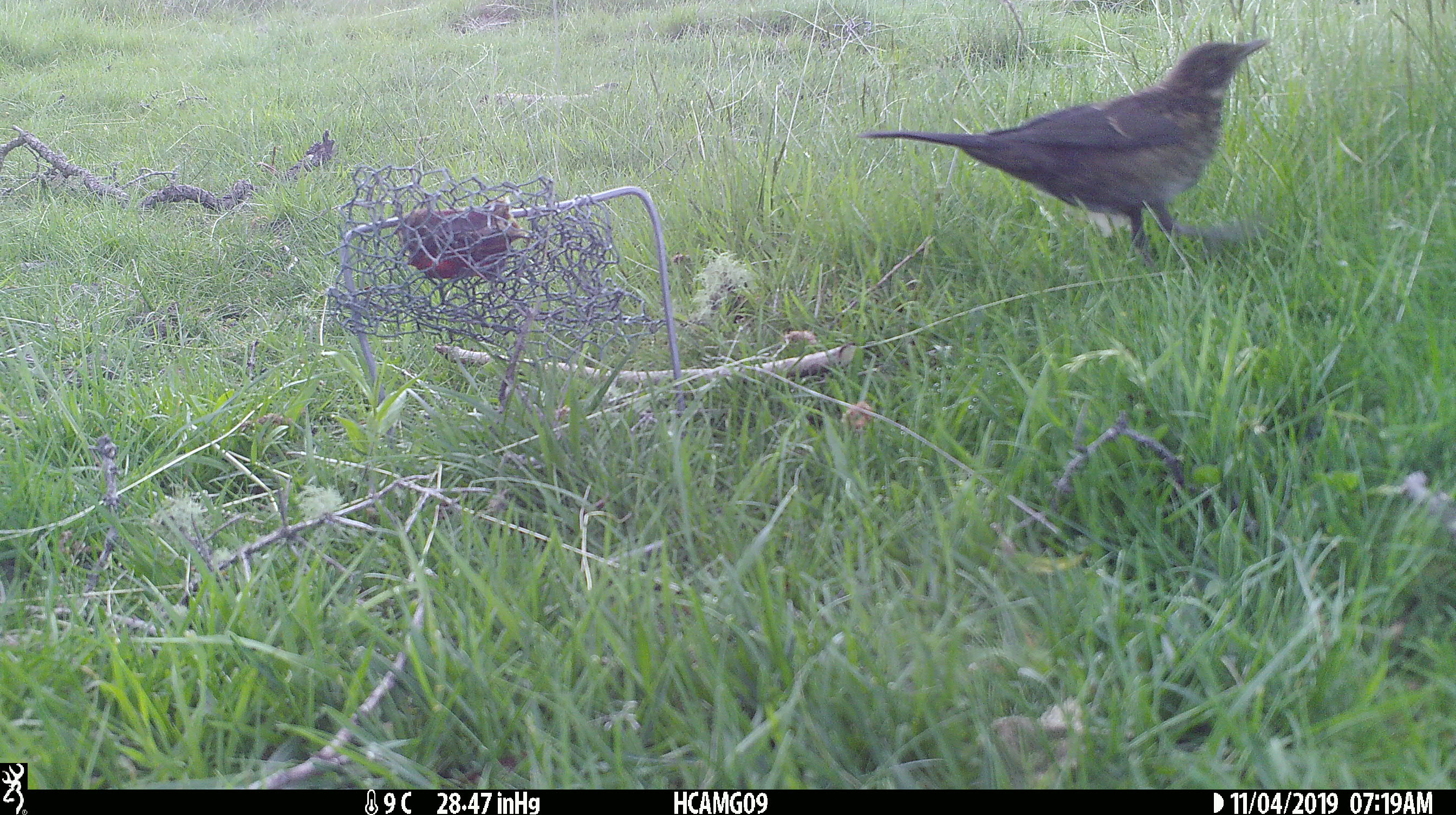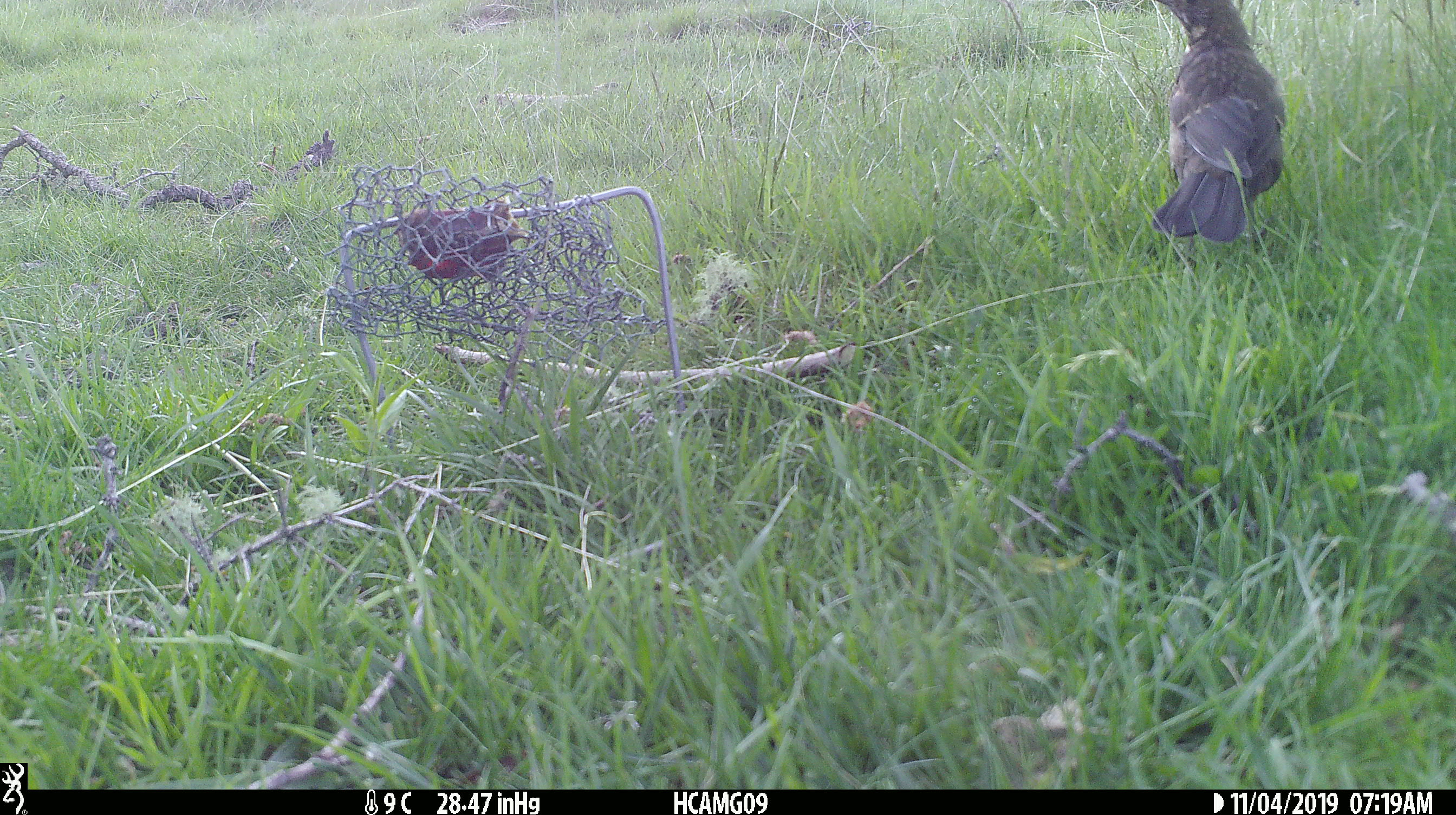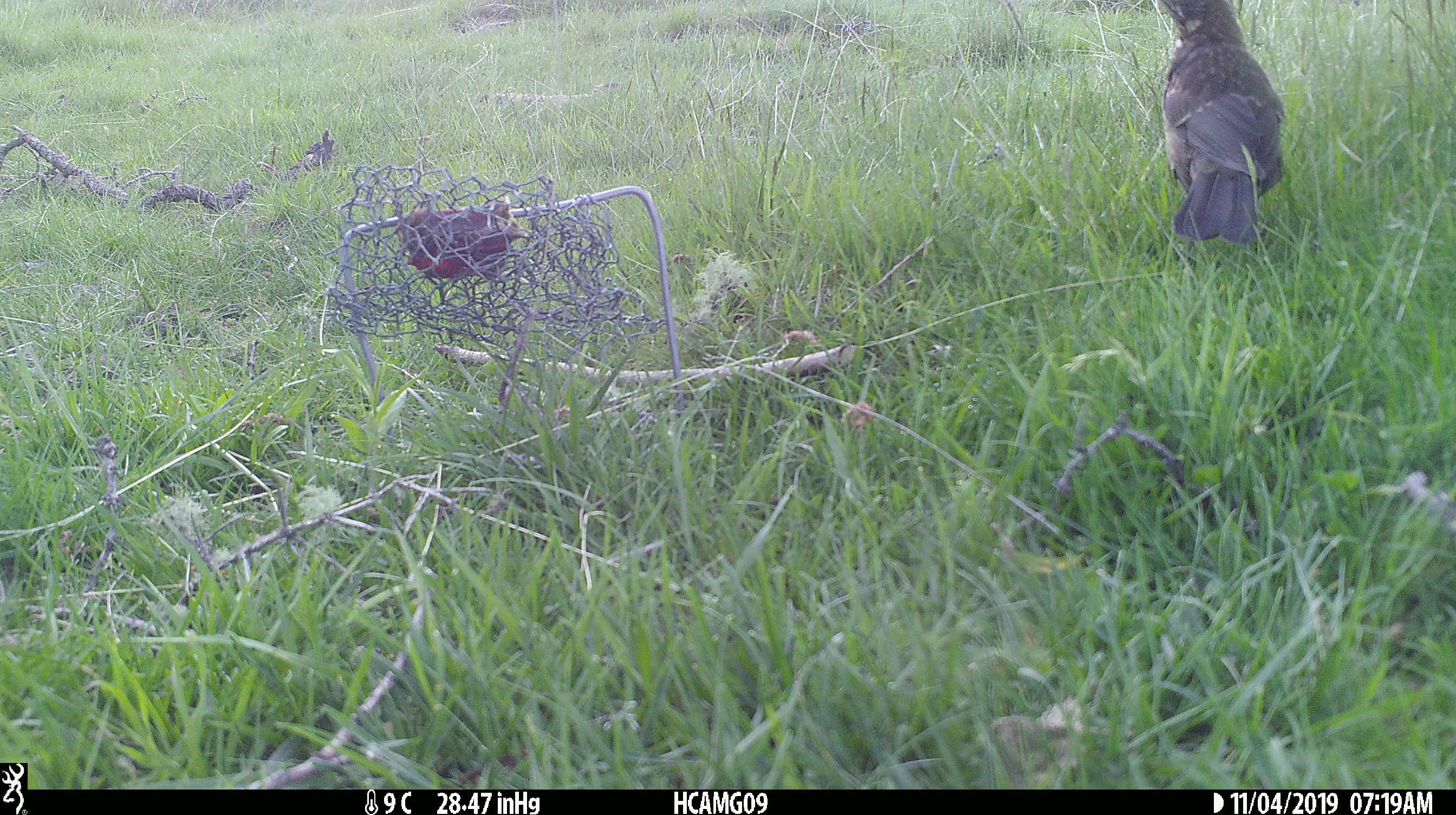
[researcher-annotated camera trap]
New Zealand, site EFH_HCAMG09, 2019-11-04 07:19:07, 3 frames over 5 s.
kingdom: Animalia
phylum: Chordata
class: Aves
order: Passeriformes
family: Turdidae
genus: Turdus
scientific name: Turdus philomelos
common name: song thrush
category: thrush